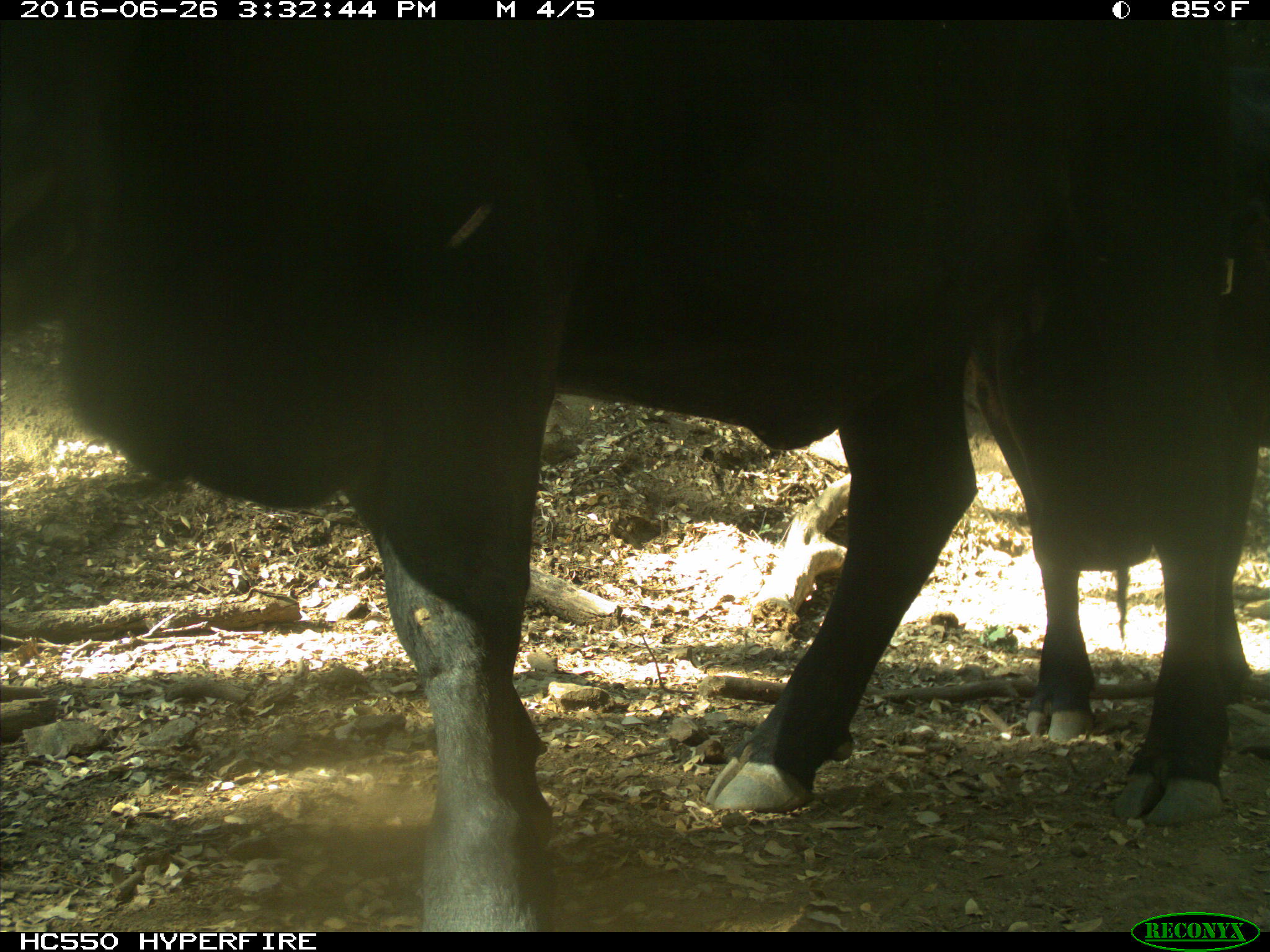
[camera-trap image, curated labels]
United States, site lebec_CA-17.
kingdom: Animalia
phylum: Chordata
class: Mammalia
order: Artiodactyla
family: Bovidae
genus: Bos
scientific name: Bos taurus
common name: domestic cow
Bos taurus (domestic cow).